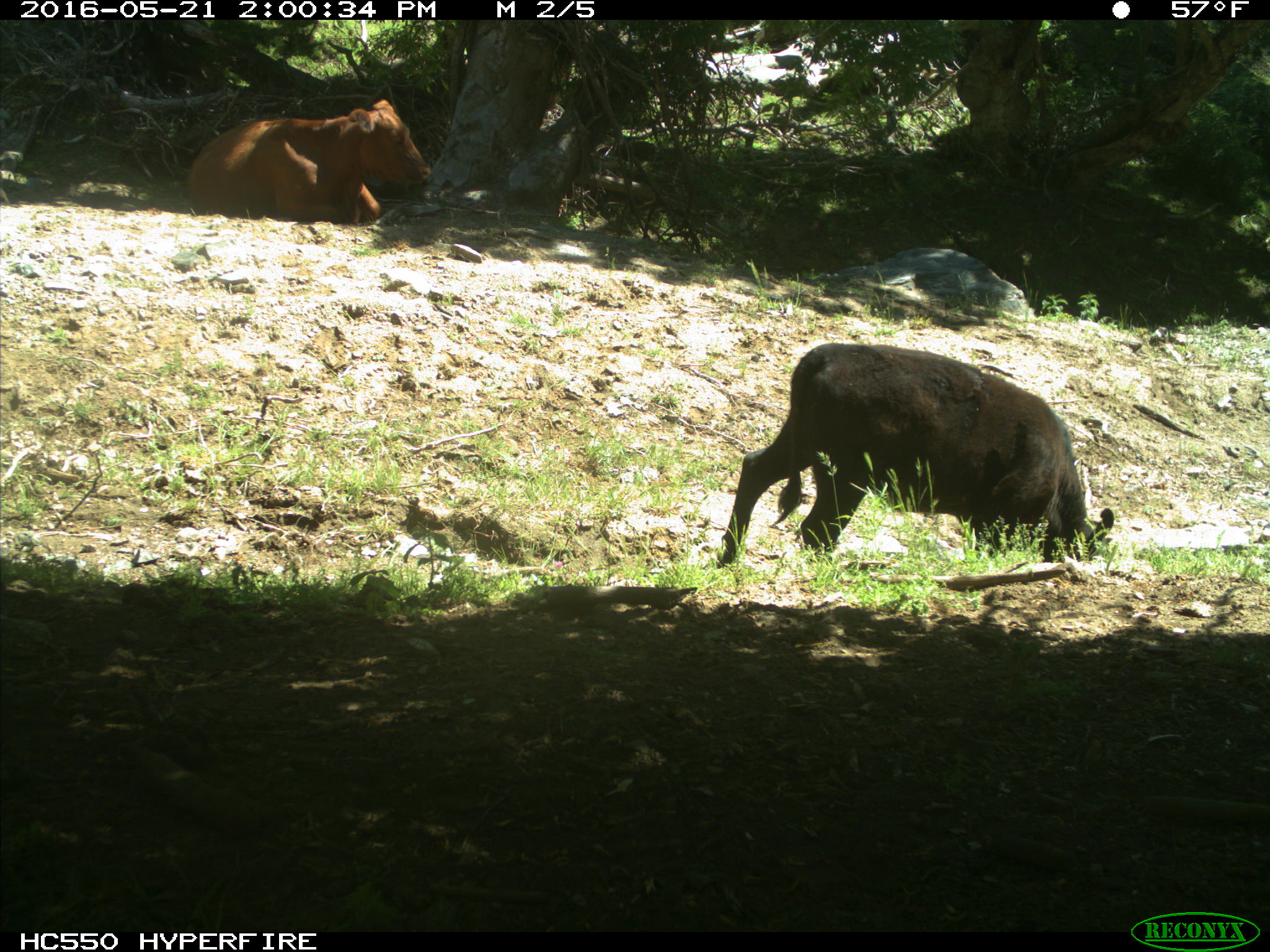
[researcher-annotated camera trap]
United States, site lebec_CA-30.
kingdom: Animalia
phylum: Chordata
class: Mammalia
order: Artiodactyla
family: Bovidae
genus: Bos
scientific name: Bos taurus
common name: domestic cow